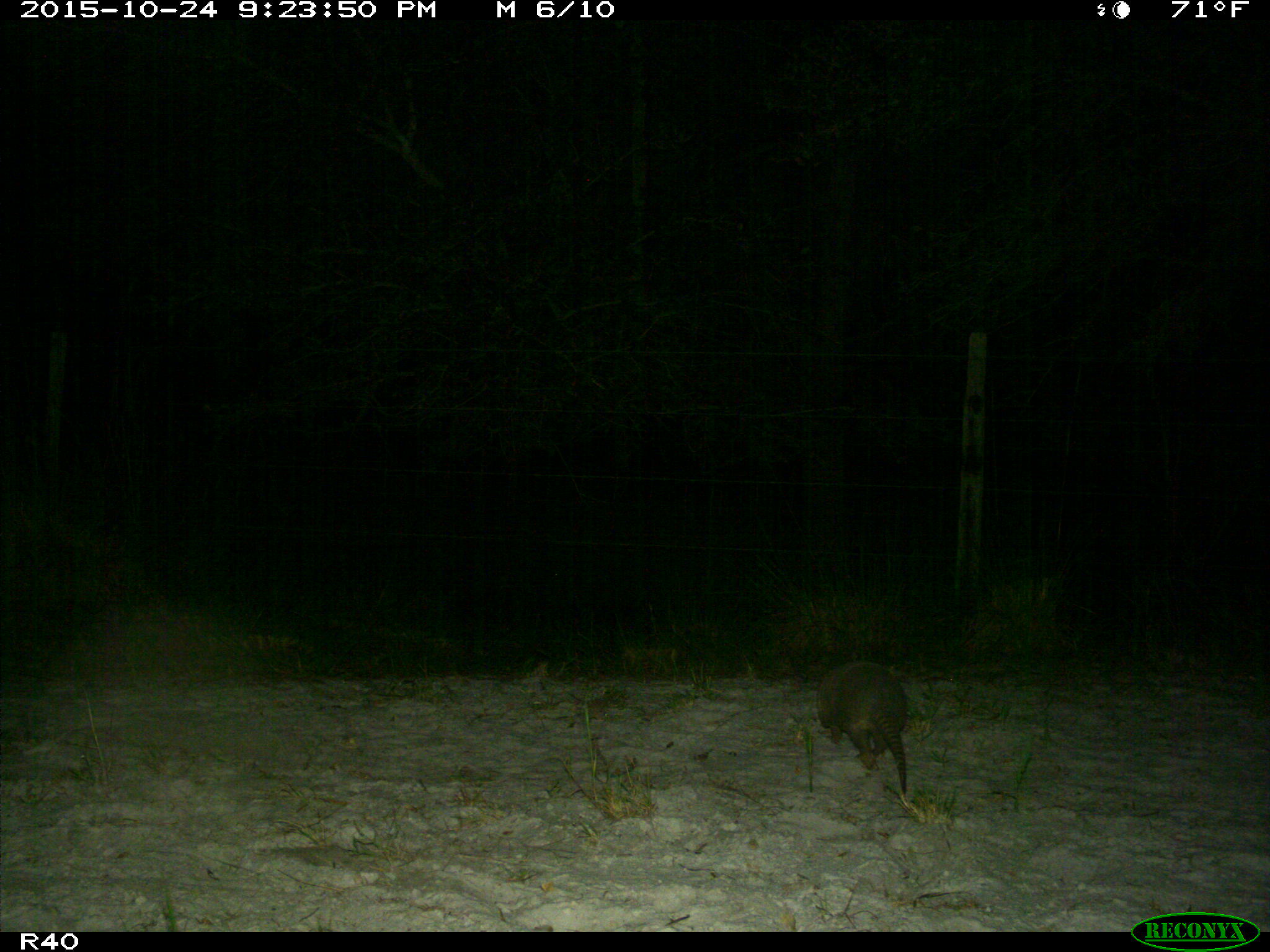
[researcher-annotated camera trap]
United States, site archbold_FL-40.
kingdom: Animalia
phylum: Chordata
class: Mammalia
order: Cingulata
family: Dasypodidae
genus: Dasypus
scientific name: Dasypus novemcinctus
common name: nine-banded armadillo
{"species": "Dasypus novemcinctus (nine-banded armadillo)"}